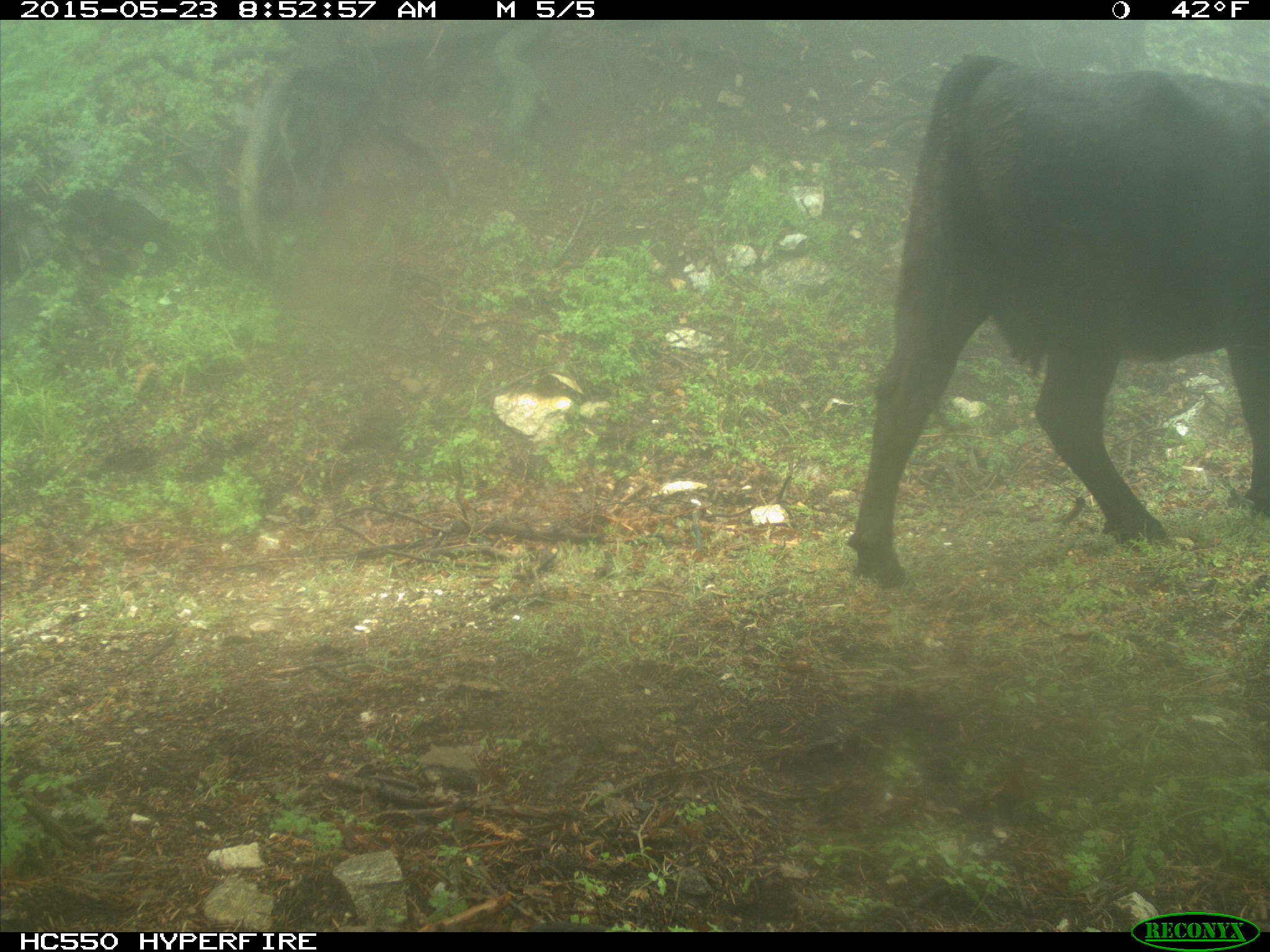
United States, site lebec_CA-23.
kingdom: Animalia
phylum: Chordata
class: Mammalia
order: Artiodactyla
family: Bovidae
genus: Bos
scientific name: Bos taurus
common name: domestic cow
Bos taurus (domestic cow).